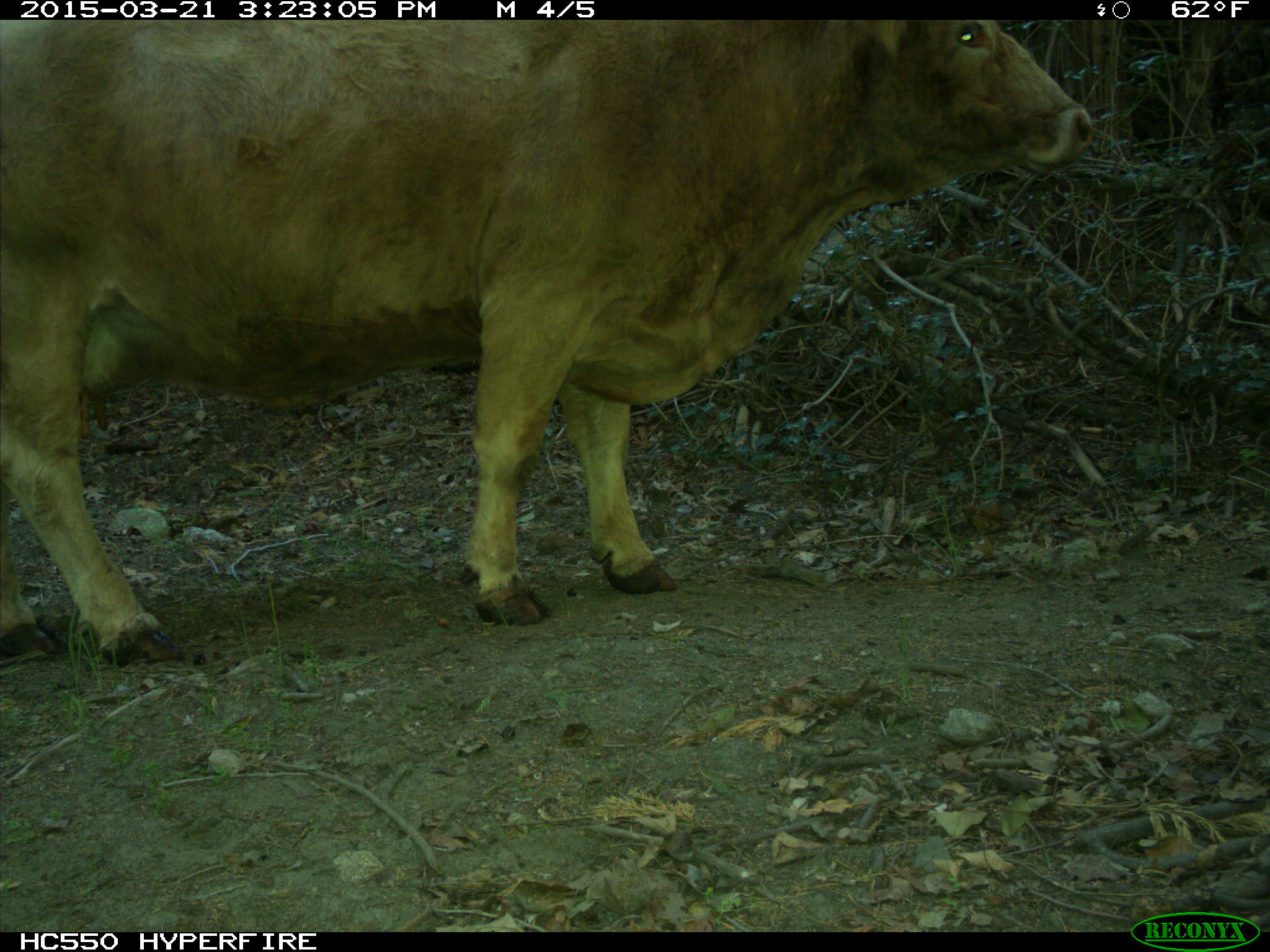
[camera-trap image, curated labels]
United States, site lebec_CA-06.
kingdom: Animalia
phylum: Chordata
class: Mammalia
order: Artiodactyla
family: Bovidae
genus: Bos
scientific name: Bos taurus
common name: domestic cow